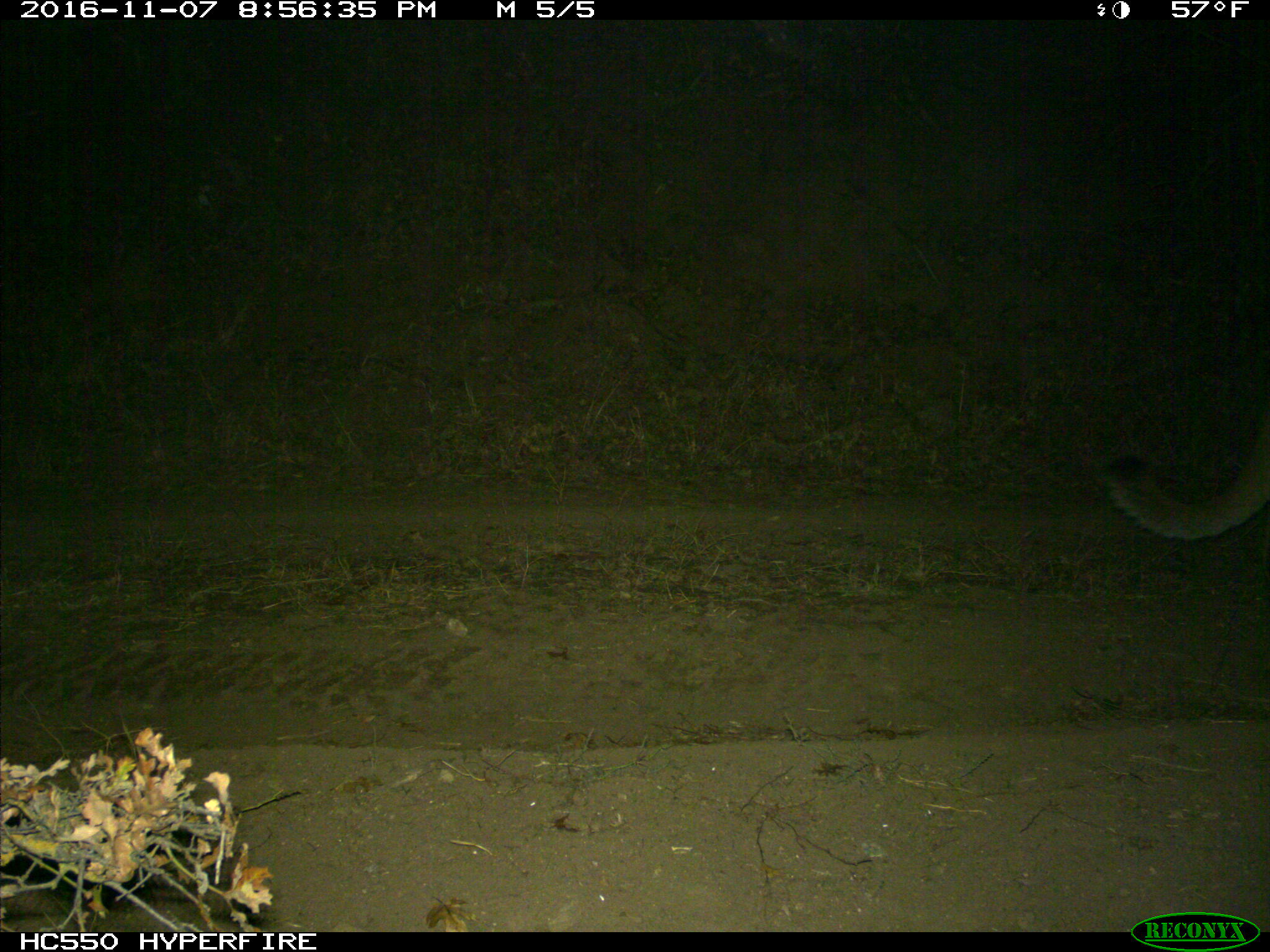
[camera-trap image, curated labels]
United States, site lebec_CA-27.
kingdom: Animalia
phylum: Chordata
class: Mammalia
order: Carnivora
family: Felidae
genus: Puma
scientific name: Puma concolor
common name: mountain lion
Puma concolor (mountain lion).